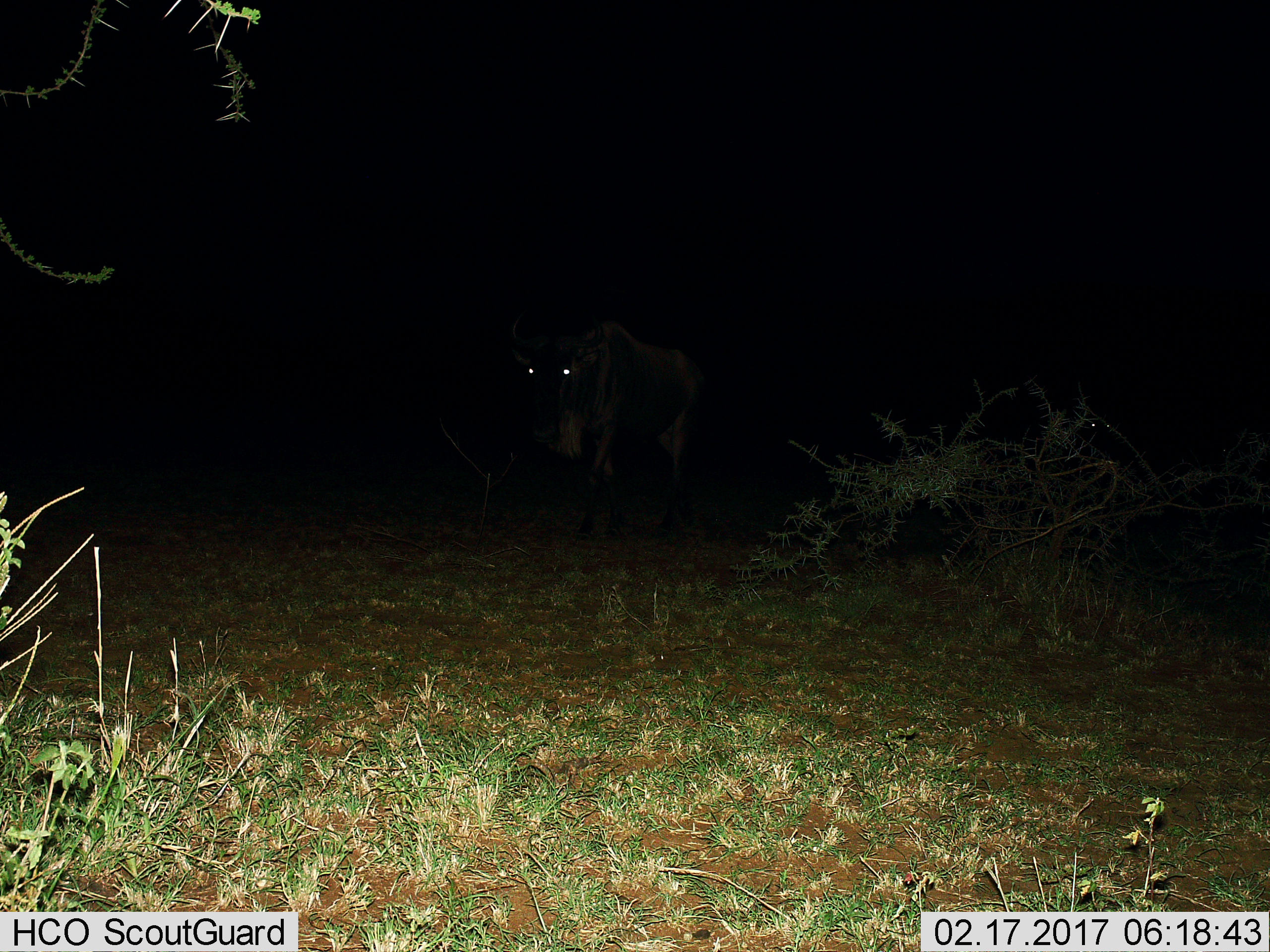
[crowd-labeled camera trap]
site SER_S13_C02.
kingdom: Animalia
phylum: Chordata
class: Mammalia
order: Artiodactyla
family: Bovidae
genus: Connochaetes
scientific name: Connochaetes taurinus taurinus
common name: blue wildebeest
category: wildebeestblue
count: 2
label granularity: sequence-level